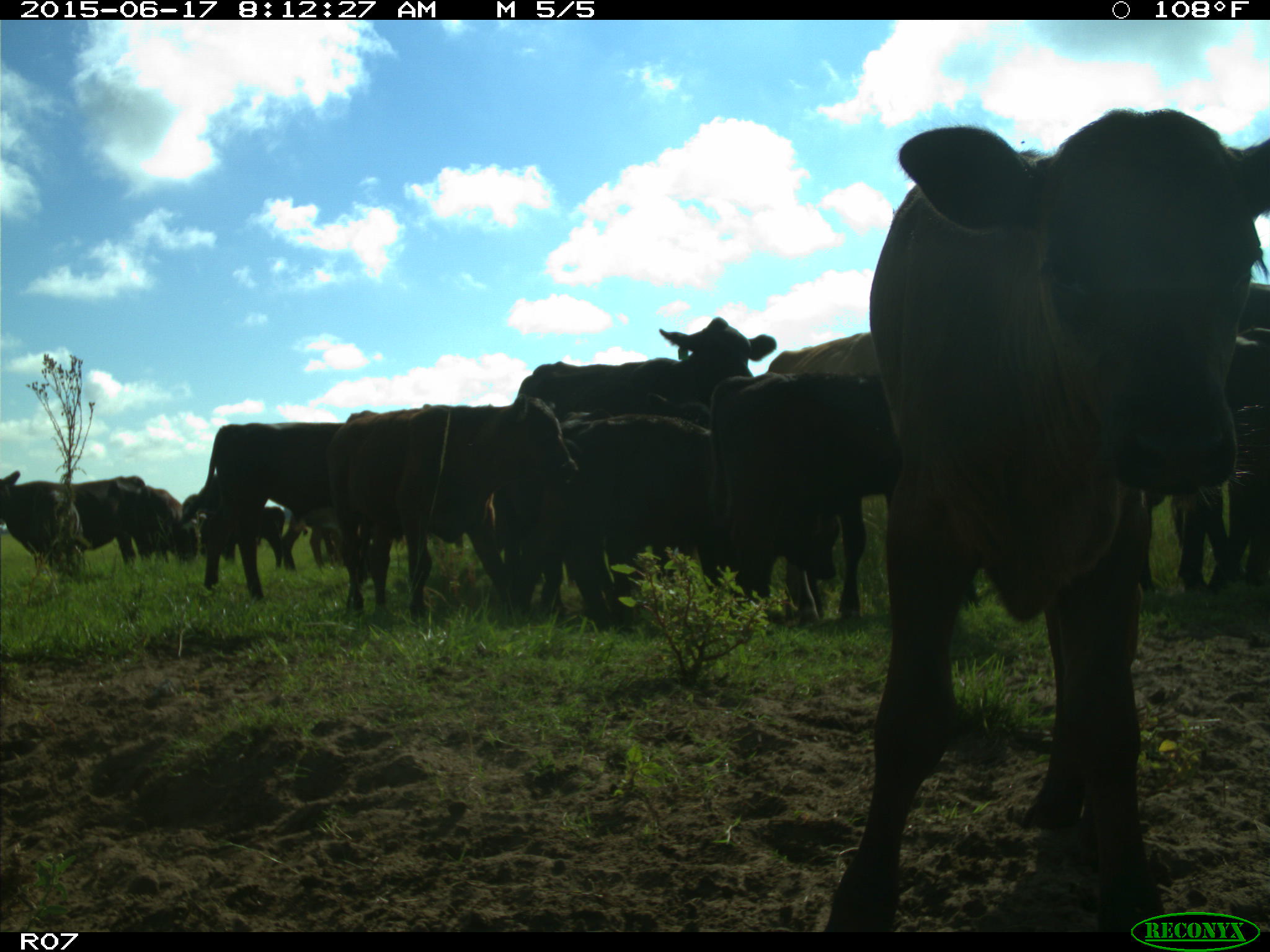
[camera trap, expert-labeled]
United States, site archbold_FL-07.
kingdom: Animalia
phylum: Chordata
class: Mammalia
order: Artiodactyla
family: Bovidae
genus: Bos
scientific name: Bos taurus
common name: domestic cow